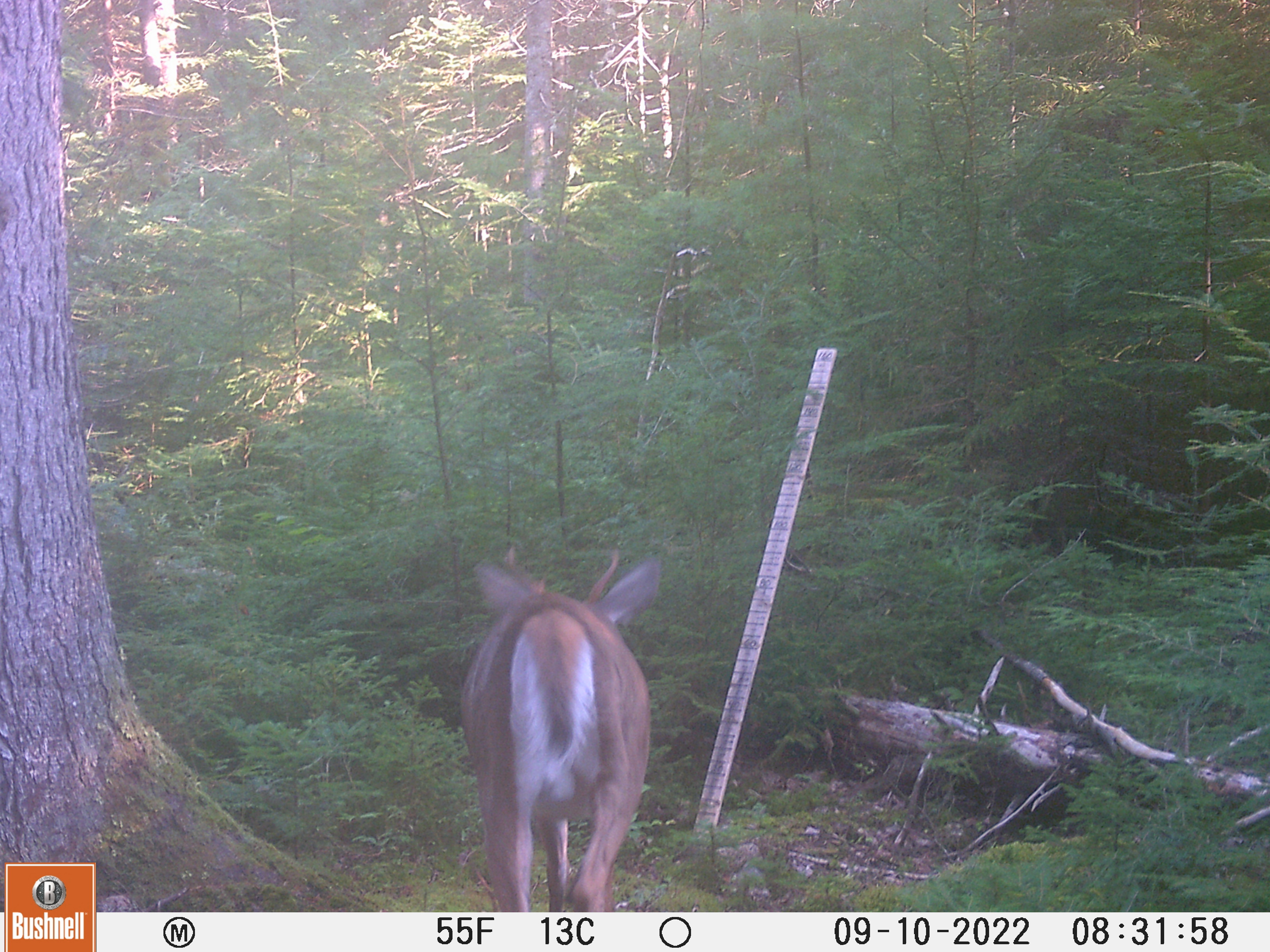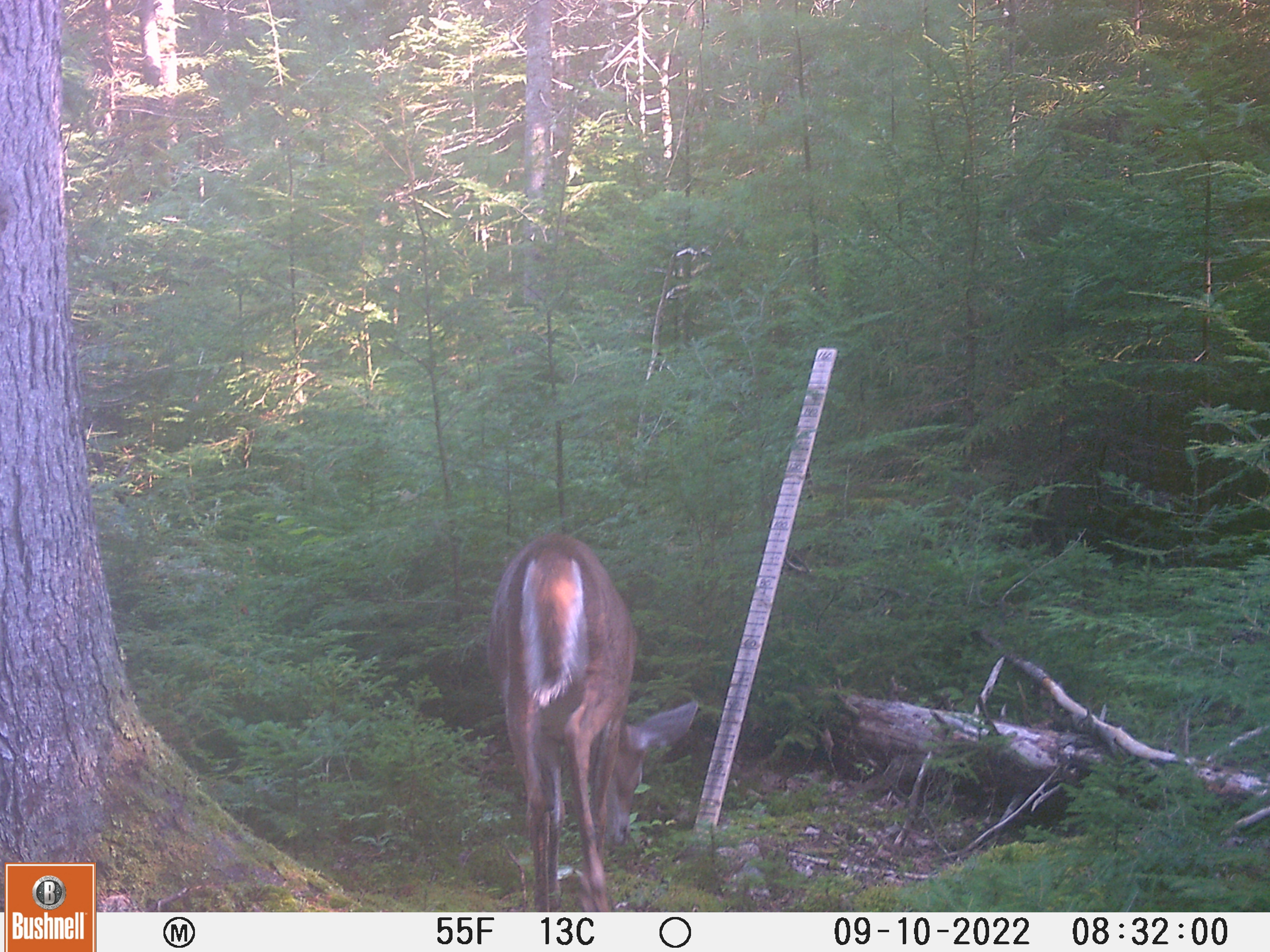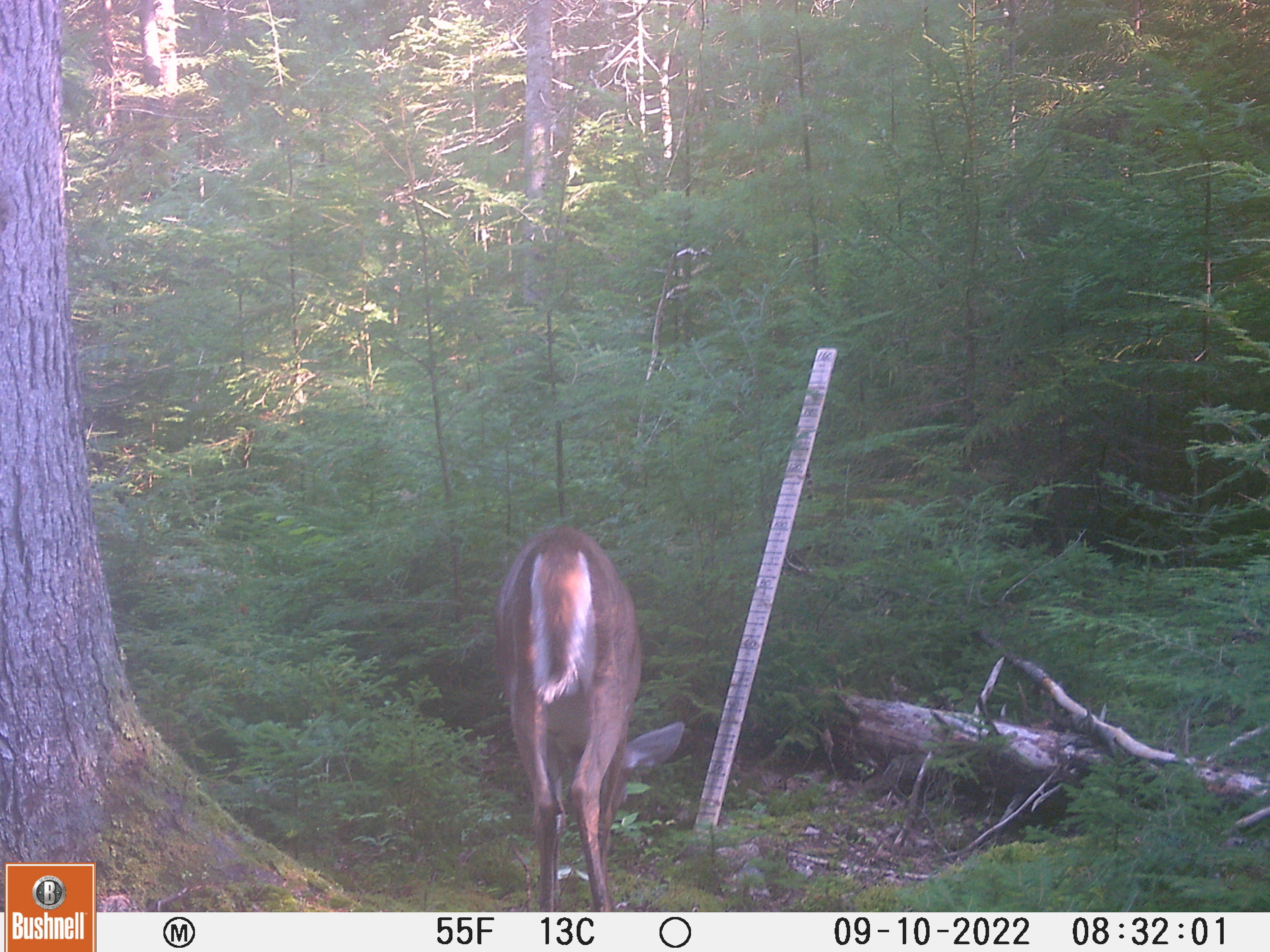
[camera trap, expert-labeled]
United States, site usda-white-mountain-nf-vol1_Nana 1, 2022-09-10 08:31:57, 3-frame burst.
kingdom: Animalia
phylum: Chordata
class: Mammalia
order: Artiodactyla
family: Cervidae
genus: Odocoileus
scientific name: Odocoileus virginianus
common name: white-tailed deer